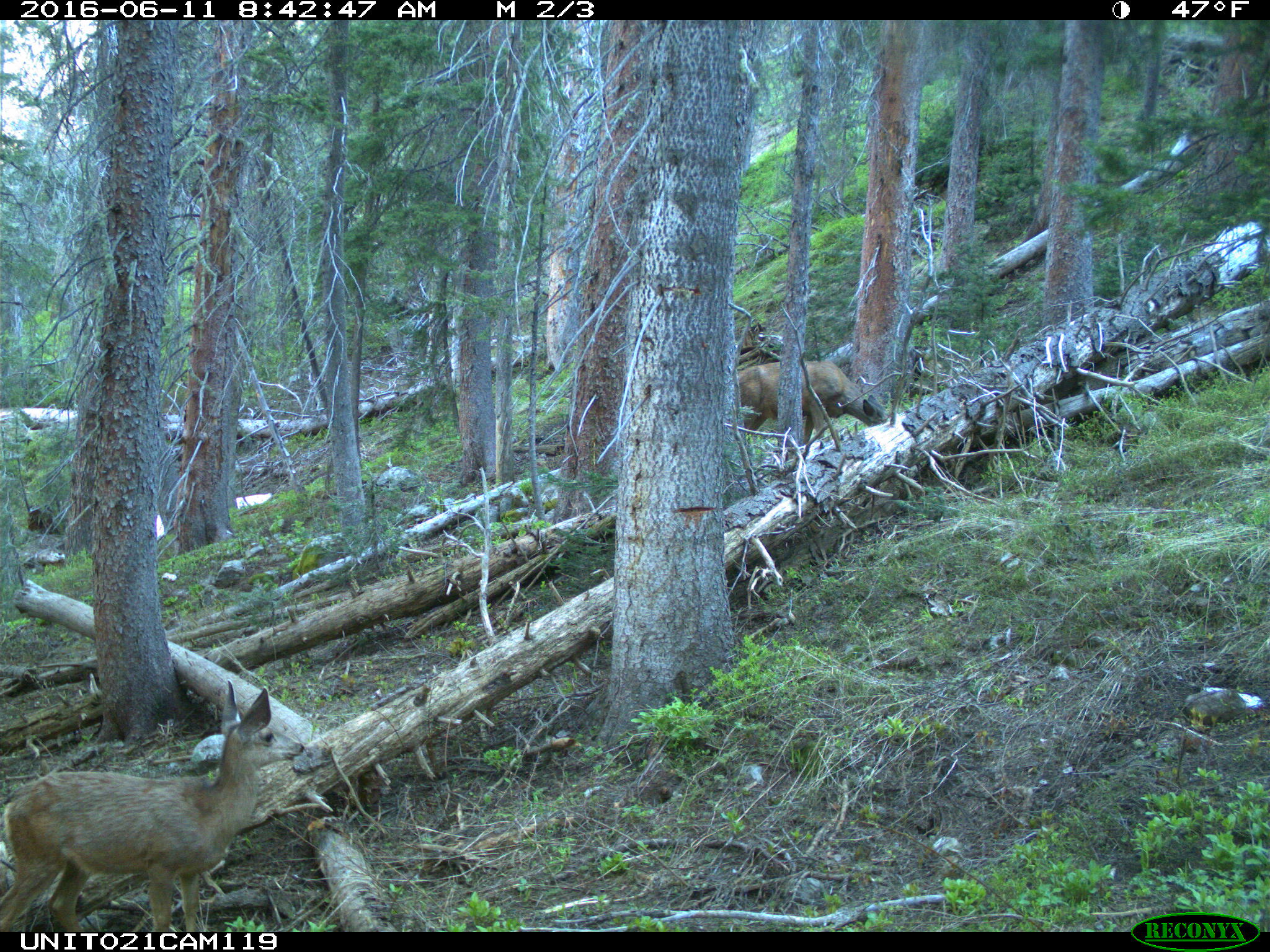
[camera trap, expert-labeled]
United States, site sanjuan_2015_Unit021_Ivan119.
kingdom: Animalia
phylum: Chordata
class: Mammalia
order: Artiodactyla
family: Cervidae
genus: Odocoileus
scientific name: Odocoileus hemionus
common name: mule deer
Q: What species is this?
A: Odocoileus hemionus (mule deer).